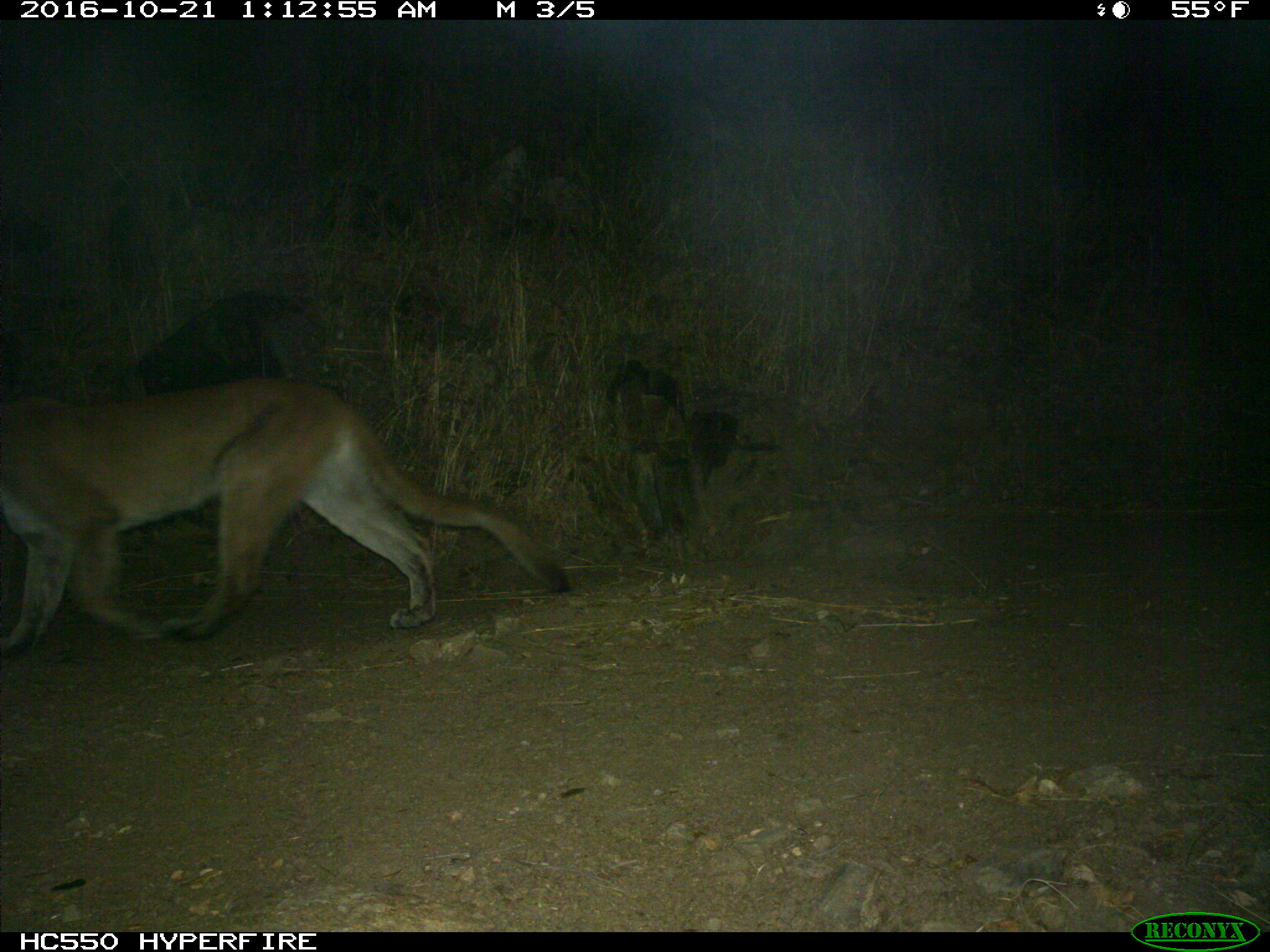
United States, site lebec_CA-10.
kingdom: Animalia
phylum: Chordata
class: Mammalia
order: Carnivora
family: Felidae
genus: Puma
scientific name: Puma concolor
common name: mountain lion